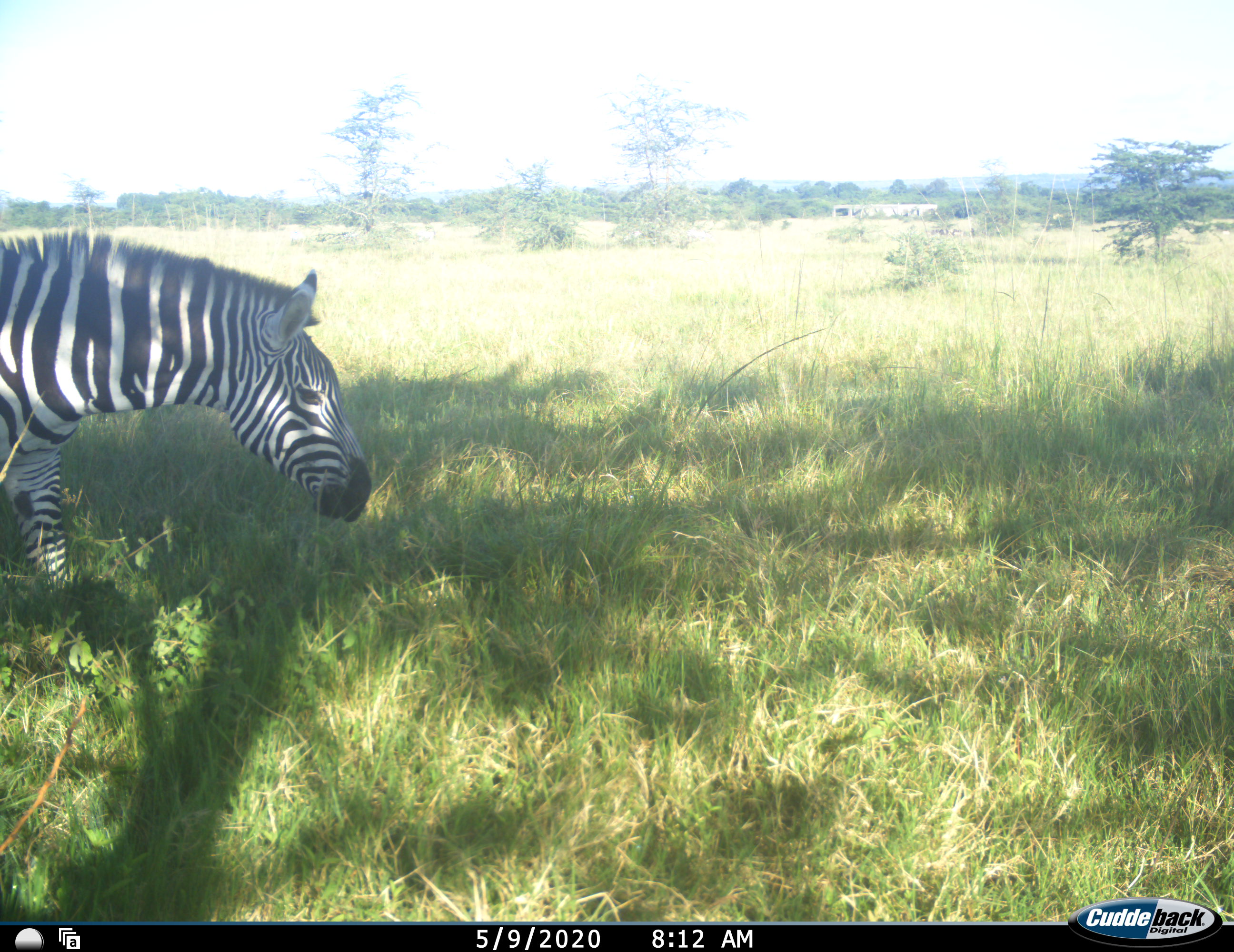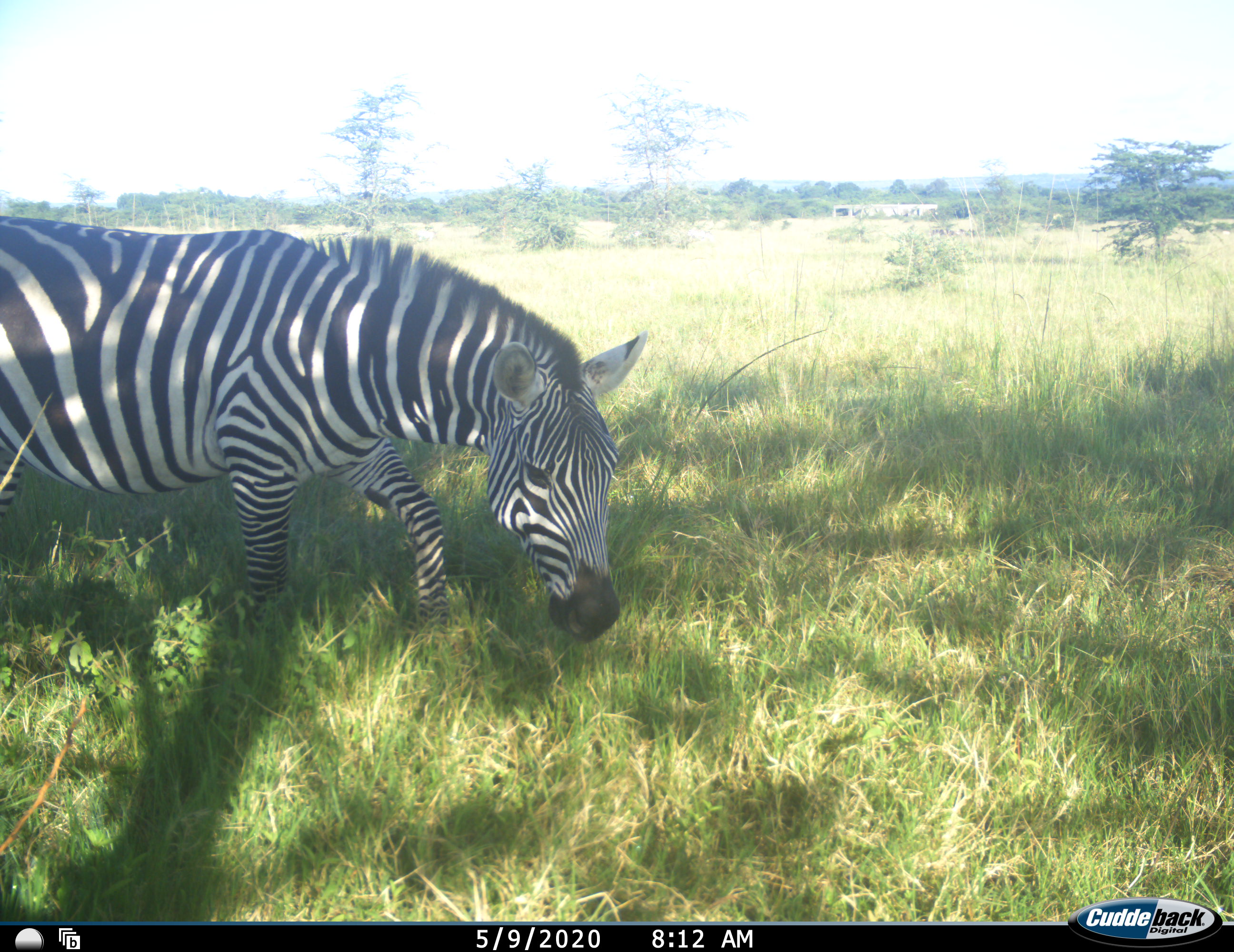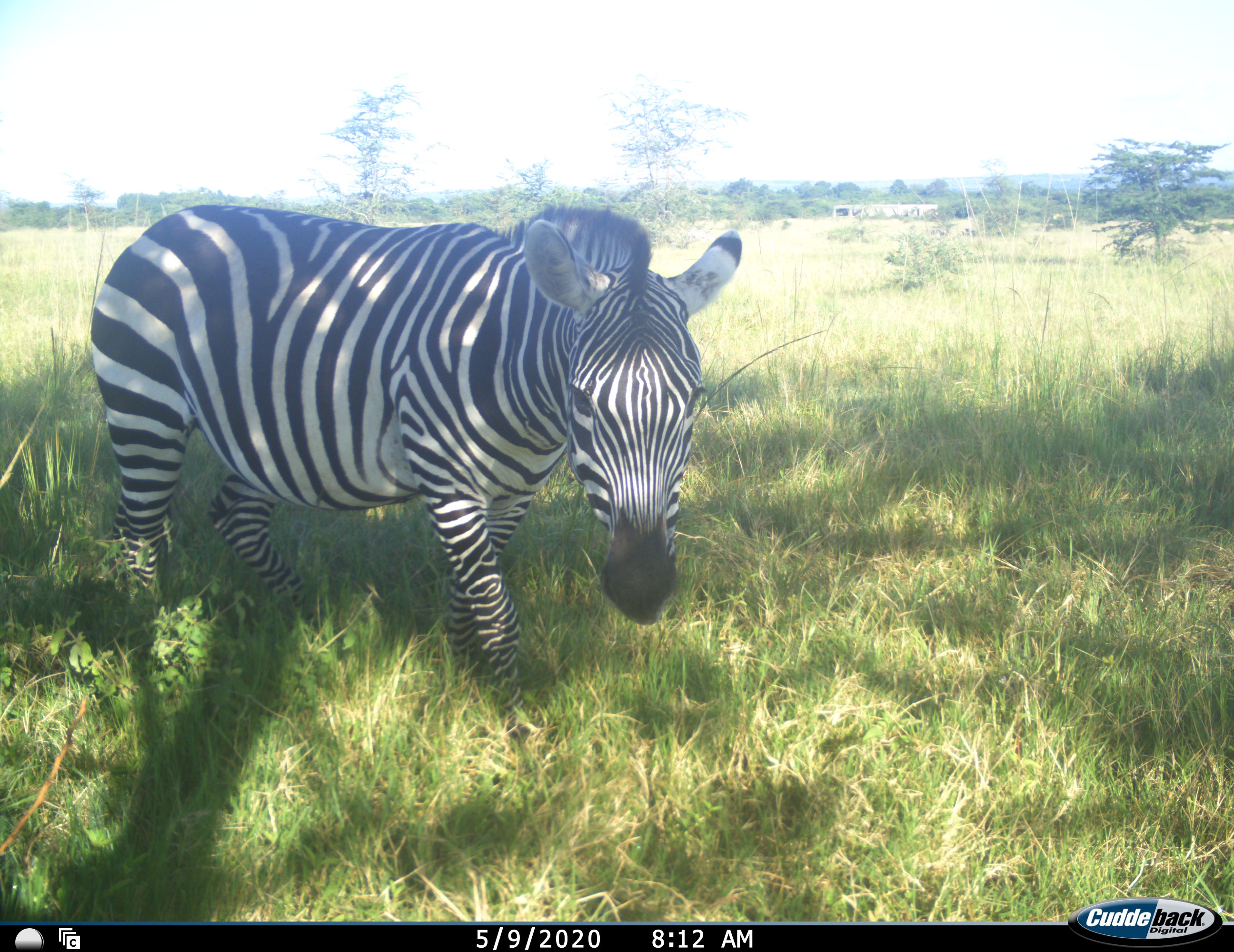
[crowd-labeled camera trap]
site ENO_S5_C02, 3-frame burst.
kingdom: Animalia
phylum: Chordata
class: Mammalia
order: Perissodactyla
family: Equidae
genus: Equus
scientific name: Equus quagga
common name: plains zebra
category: zebraplains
Zebraplains (plains zebra) (Equus quagga), count 1. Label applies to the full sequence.